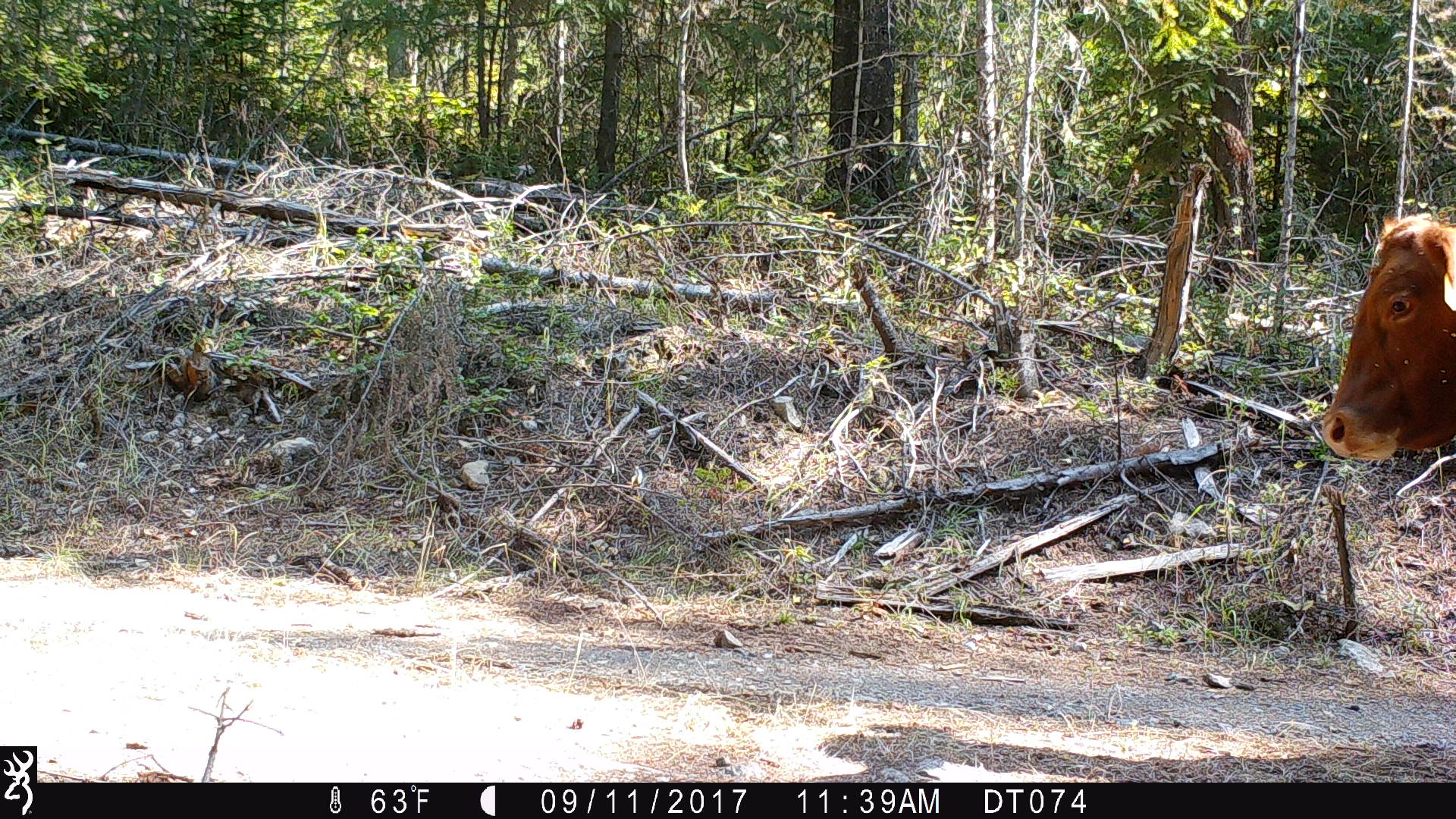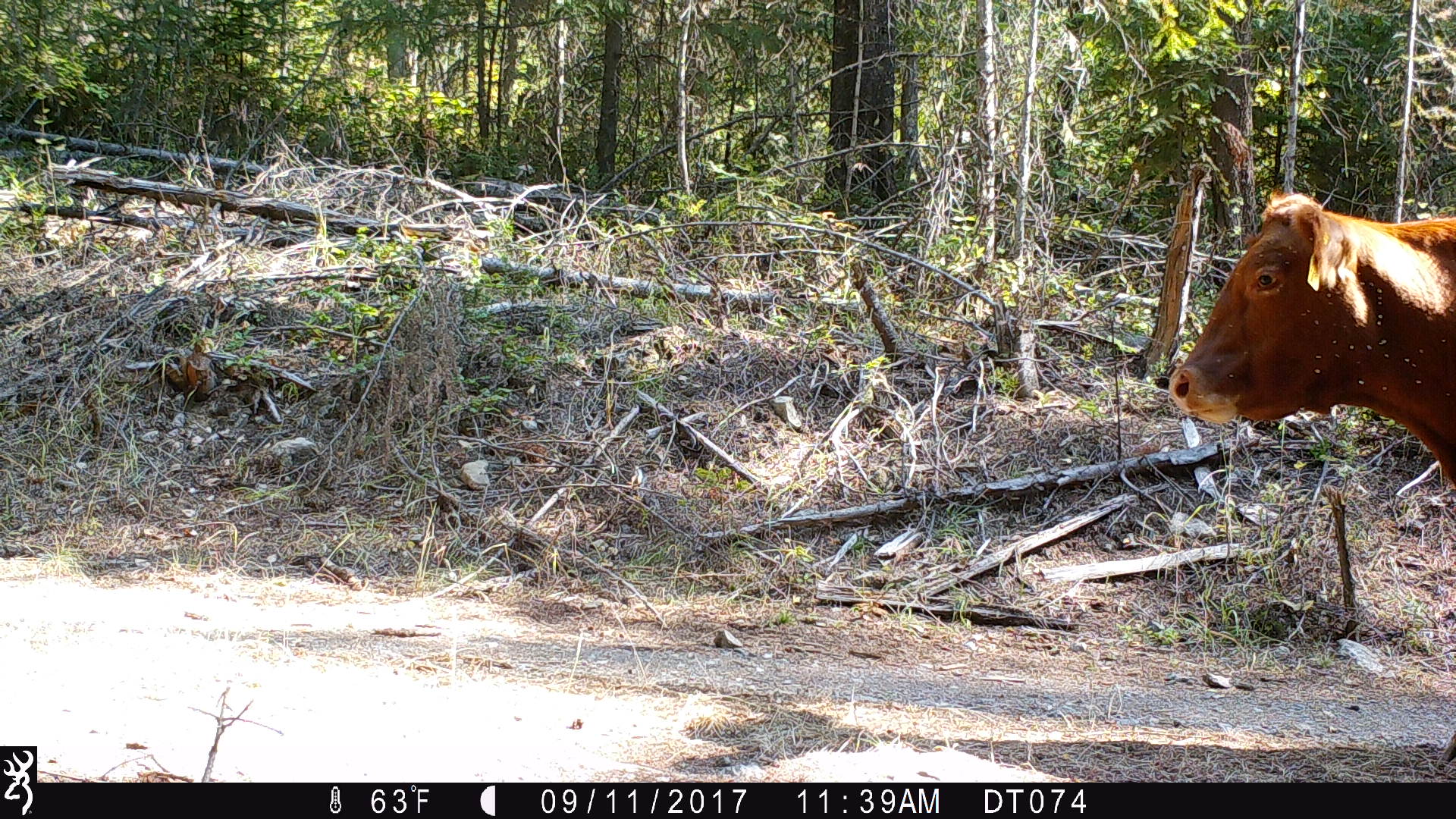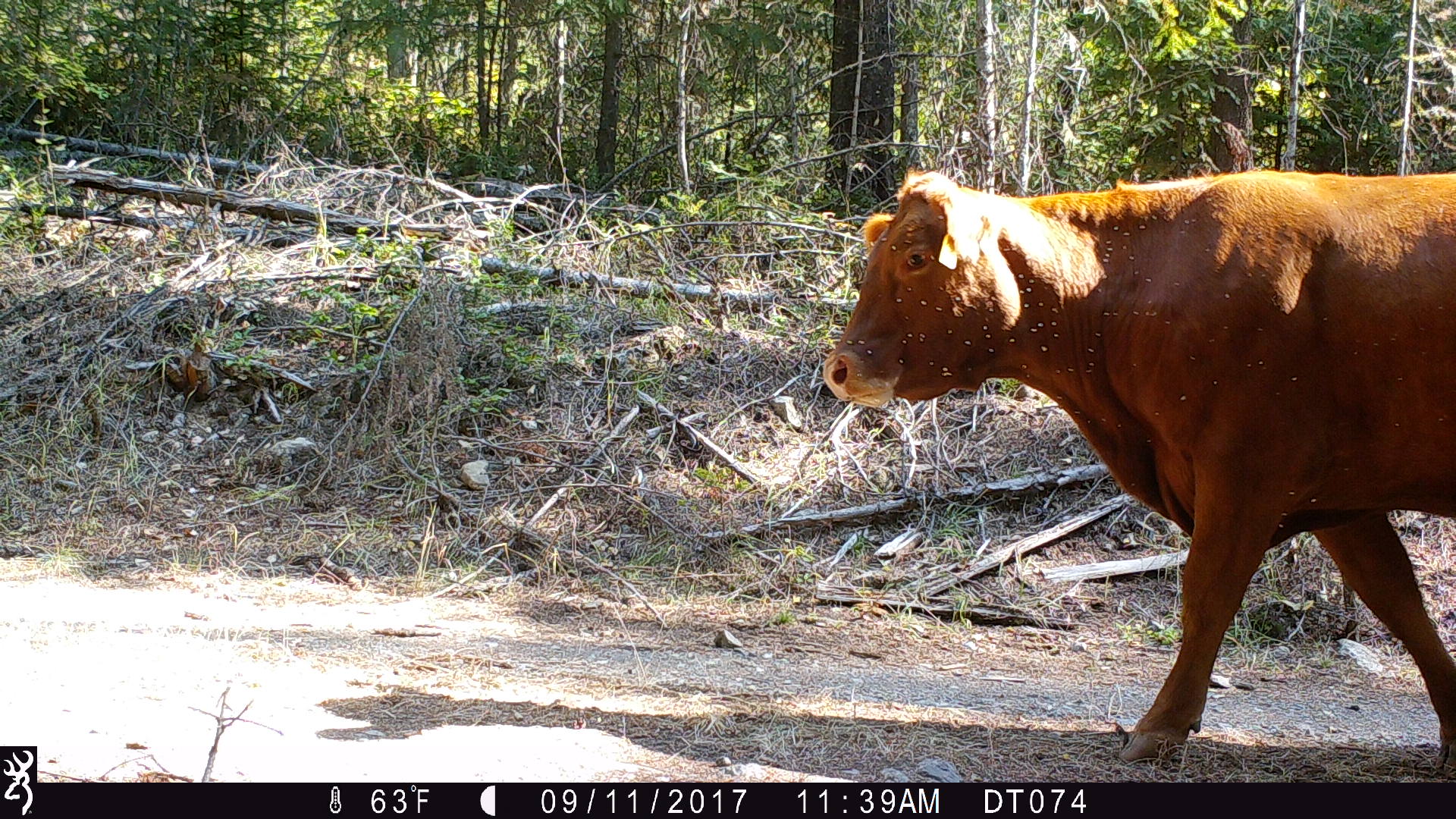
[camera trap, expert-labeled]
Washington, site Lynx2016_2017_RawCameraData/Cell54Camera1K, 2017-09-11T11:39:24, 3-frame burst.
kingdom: Animalia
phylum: Chordata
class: Mammalia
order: Artiodactyla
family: Bovidae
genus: Bos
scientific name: Bos taurus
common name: domestic cattle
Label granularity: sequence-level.